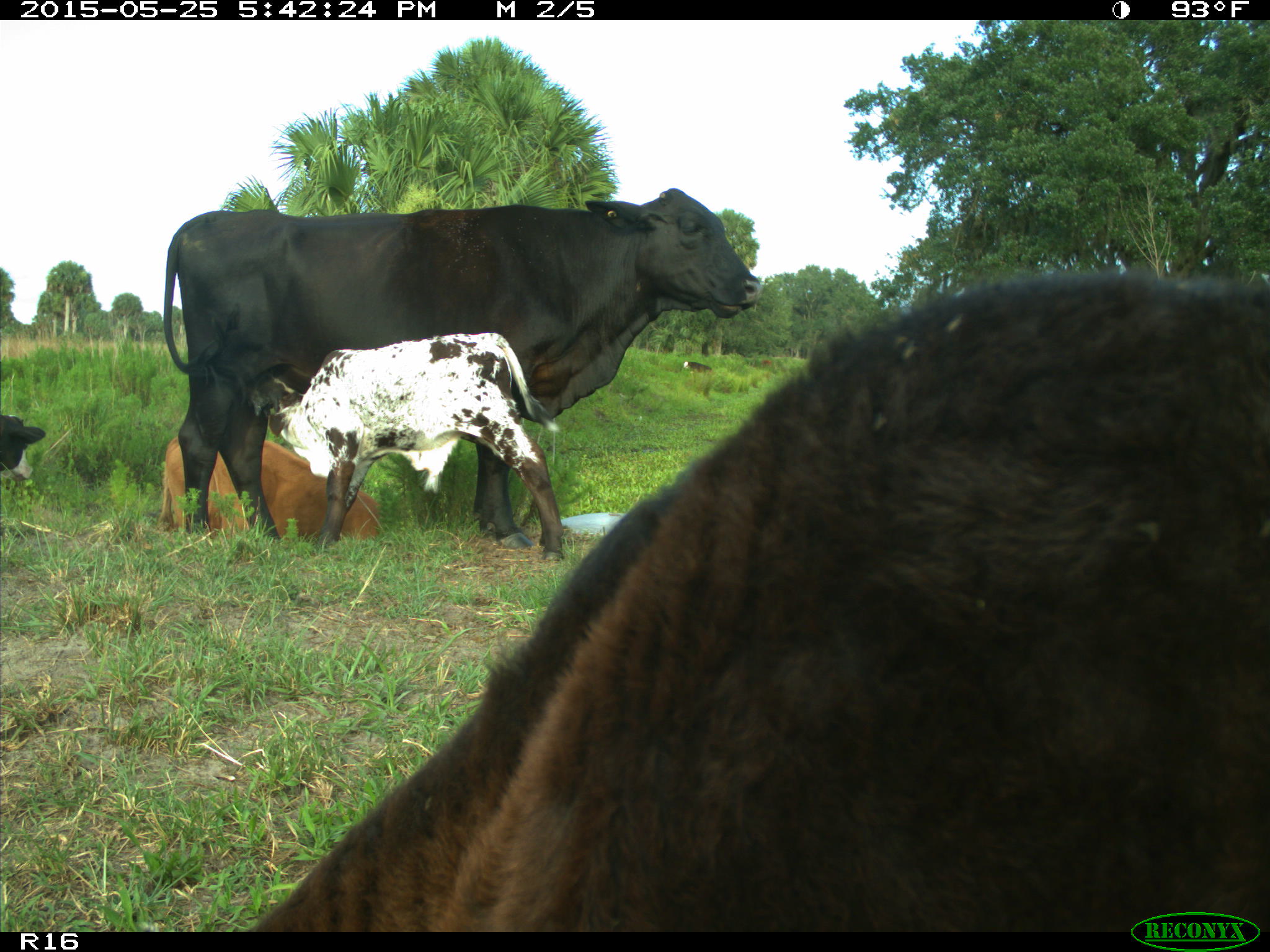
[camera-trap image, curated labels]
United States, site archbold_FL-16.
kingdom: Animalia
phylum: Chordata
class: Mammalia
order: Artiodactyla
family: Bovidae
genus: Bos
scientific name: Bos taurus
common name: domestic cow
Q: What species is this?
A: Bos taurus (domestic cow).